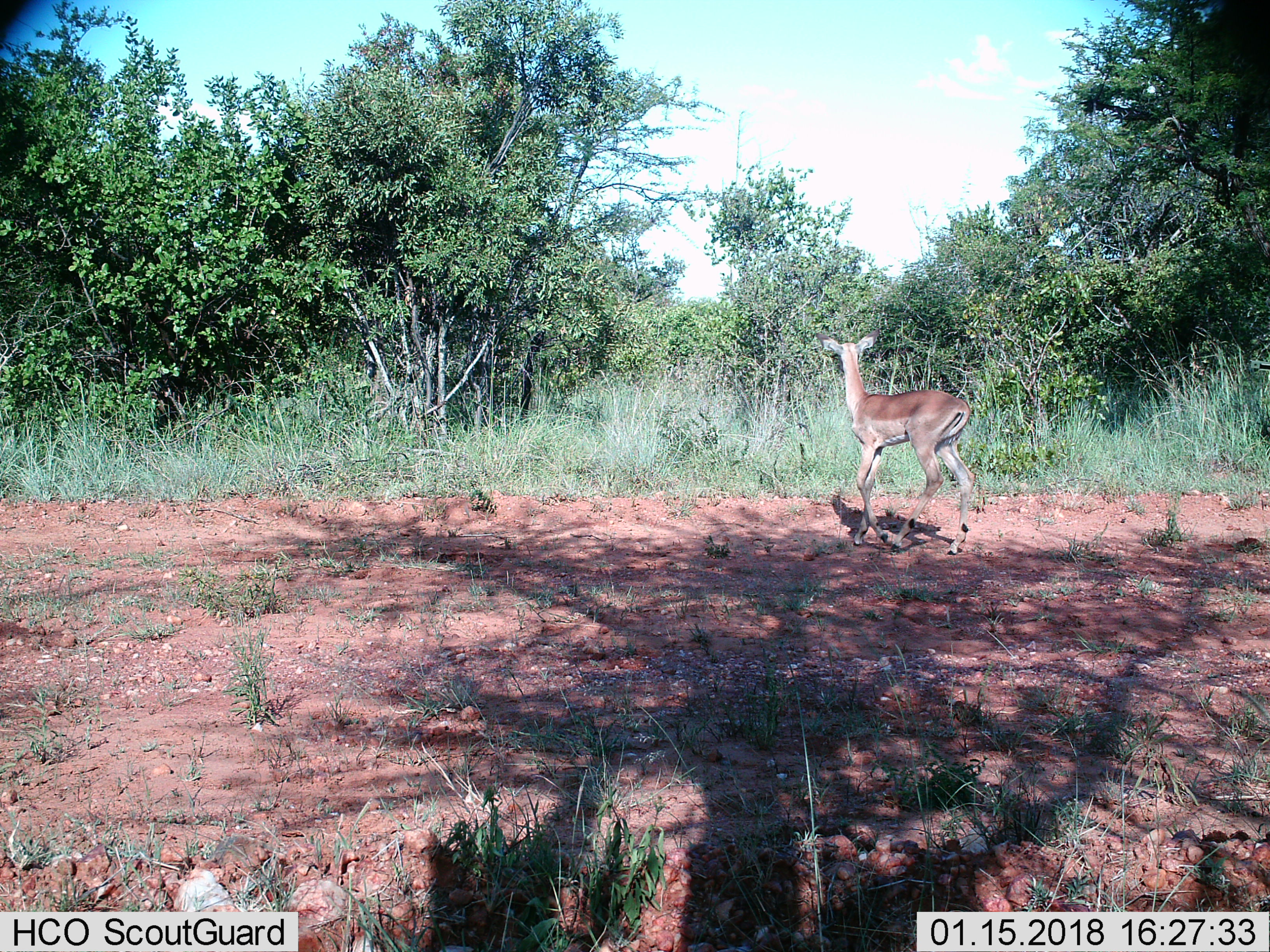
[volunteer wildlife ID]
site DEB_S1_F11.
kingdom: Animalia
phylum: Chordata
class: Mammalia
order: Artiodactyla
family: Bovidae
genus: Aepyceros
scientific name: Aepyceros melampus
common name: impala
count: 1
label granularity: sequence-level